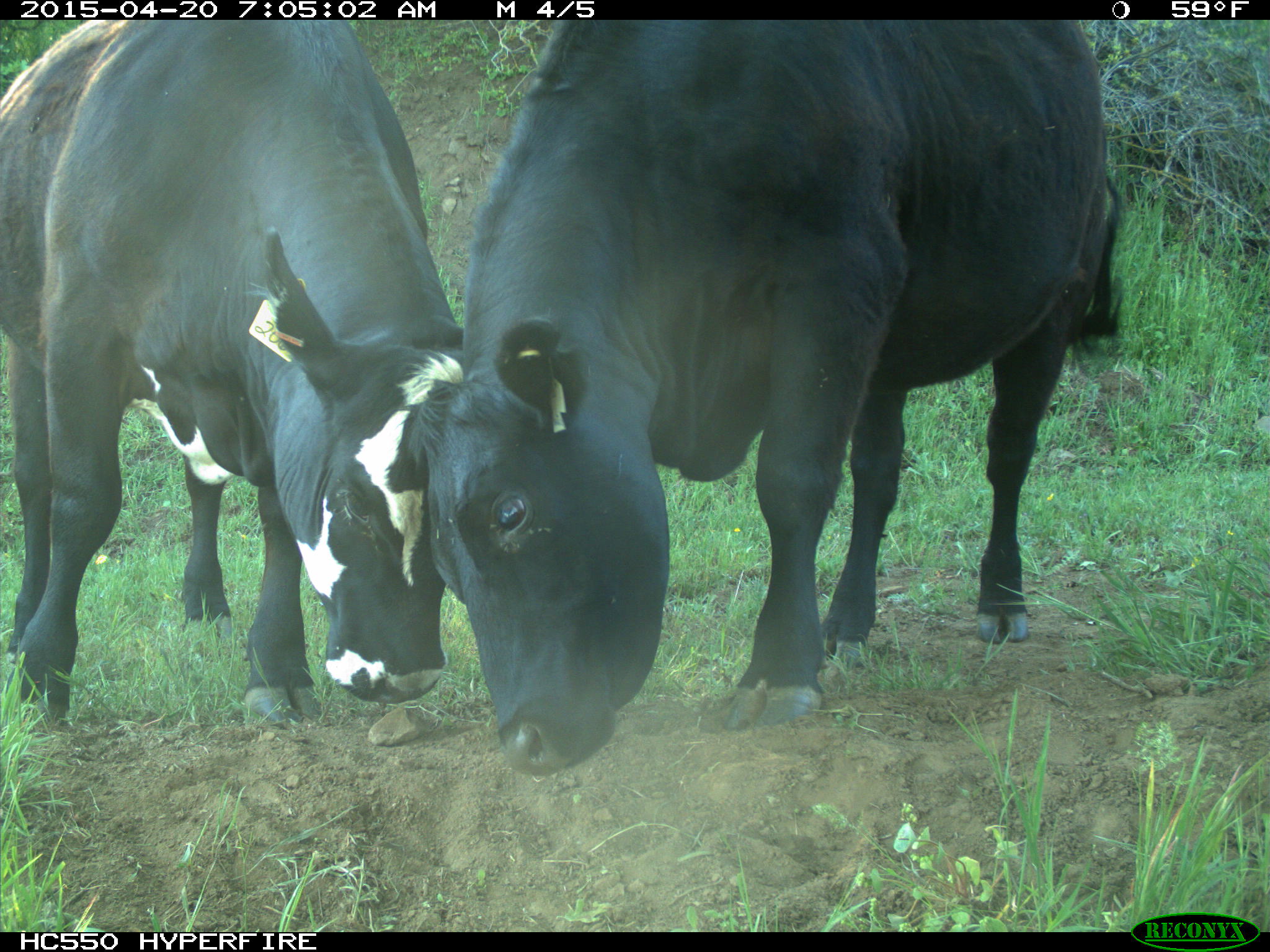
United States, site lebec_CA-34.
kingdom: Animalia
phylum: Chordata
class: Mammalia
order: Artiodactyla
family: Bovidae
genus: Bos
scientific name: Bos taurus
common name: domestic cow